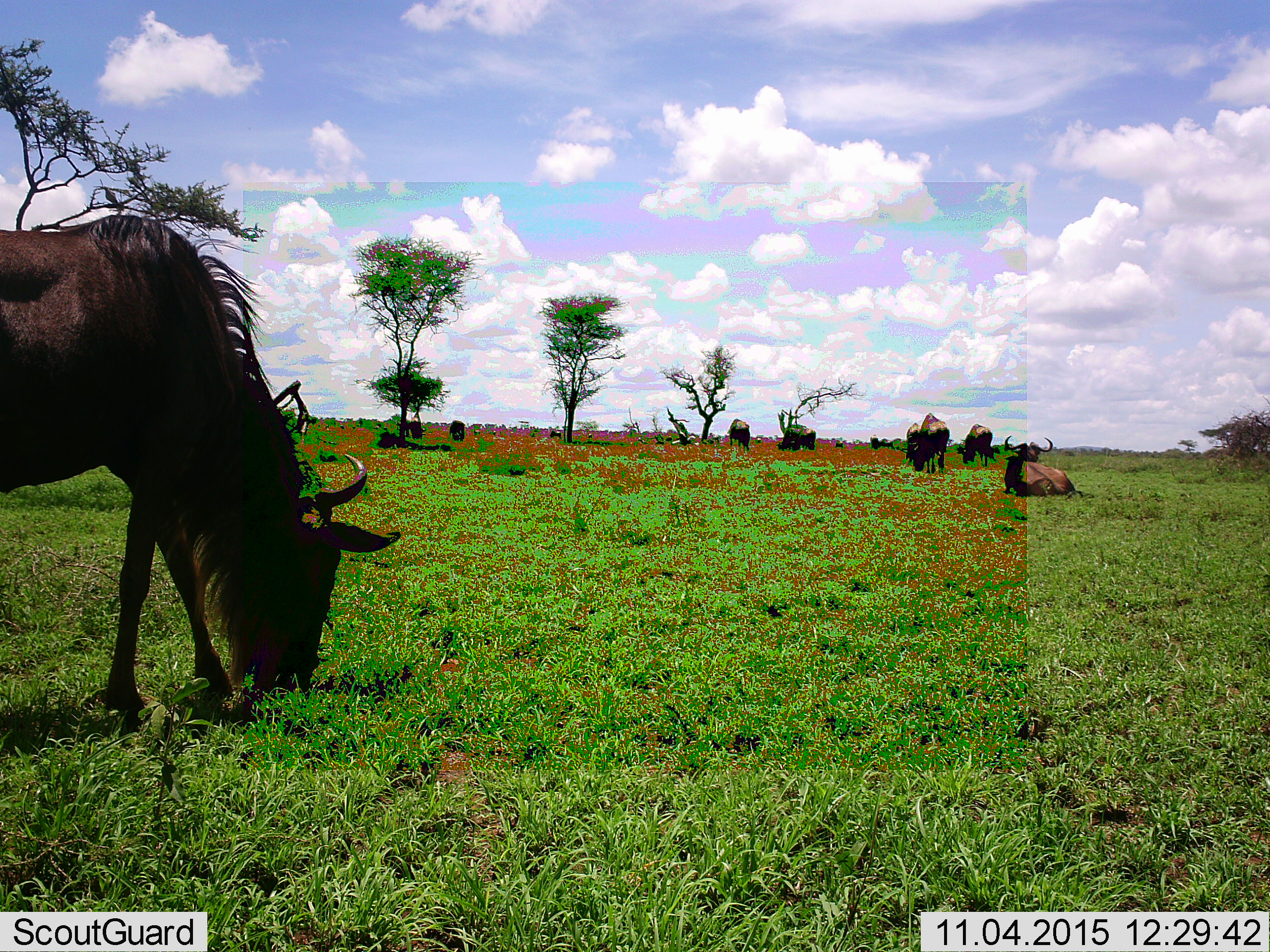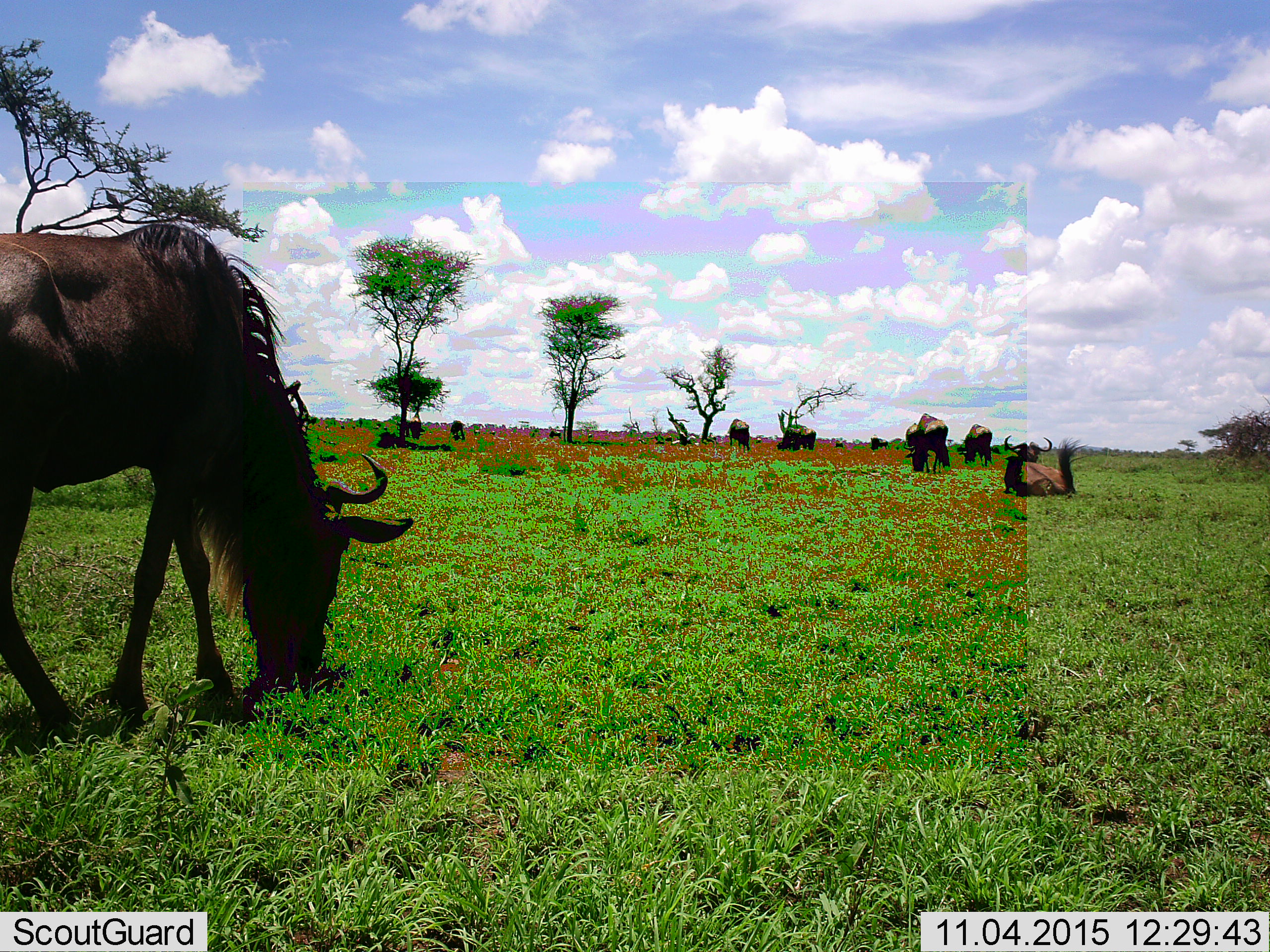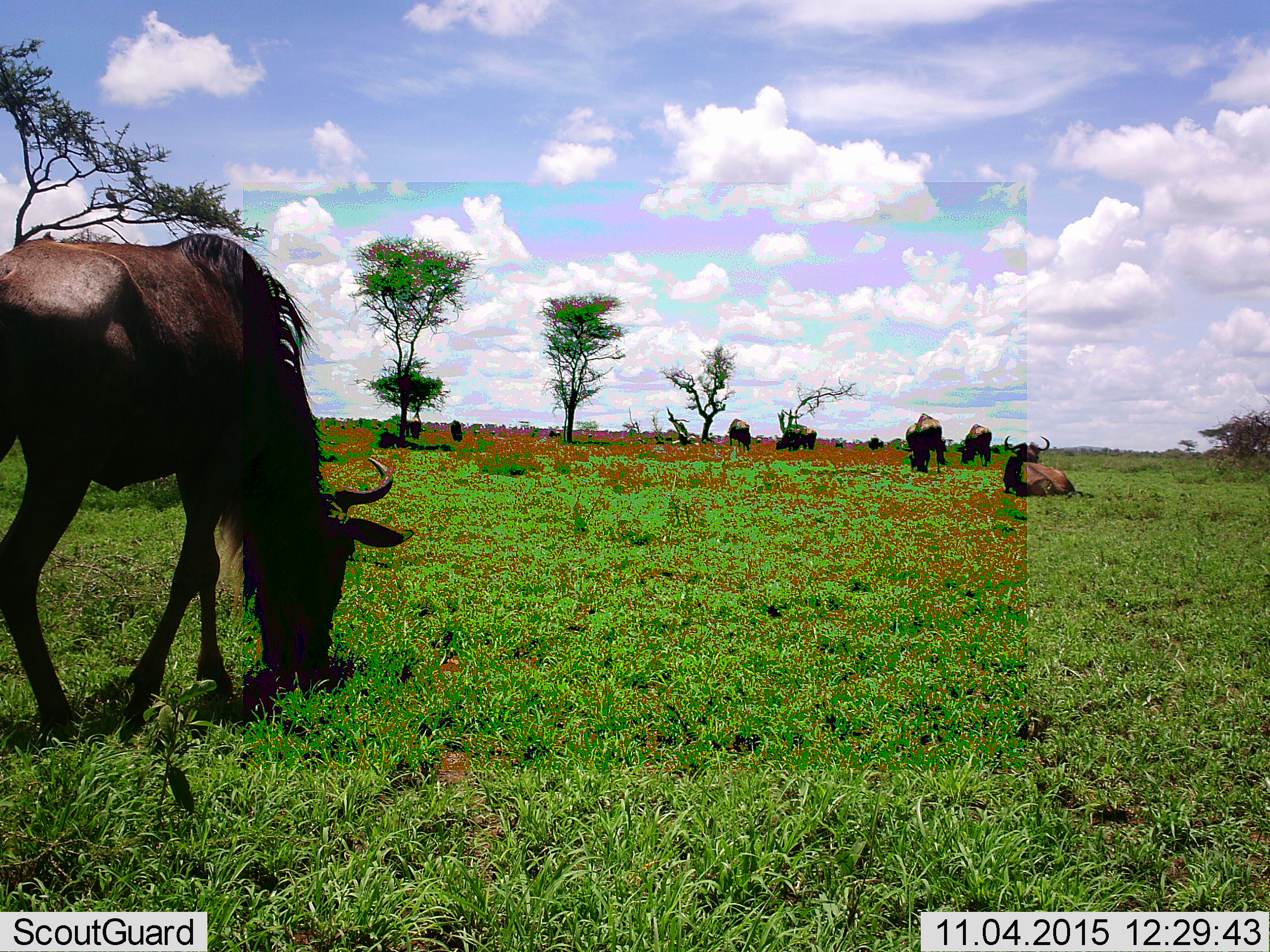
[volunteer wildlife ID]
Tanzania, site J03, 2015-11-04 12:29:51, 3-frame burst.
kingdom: Animalia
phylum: Chordata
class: Mammalia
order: Artiodactyla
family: Bovidae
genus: Connochaetes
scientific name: Connochaetes taurinus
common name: blue wildebeest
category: wildebeest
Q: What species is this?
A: Wildebeest (blue wildebeest) (Connochaetes taurinus).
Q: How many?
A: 11-50.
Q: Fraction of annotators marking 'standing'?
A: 60%.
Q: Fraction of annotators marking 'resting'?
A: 70%.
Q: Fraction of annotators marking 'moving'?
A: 50%.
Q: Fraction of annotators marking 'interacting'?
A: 10%.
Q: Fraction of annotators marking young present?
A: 20%.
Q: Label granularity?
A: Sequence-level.